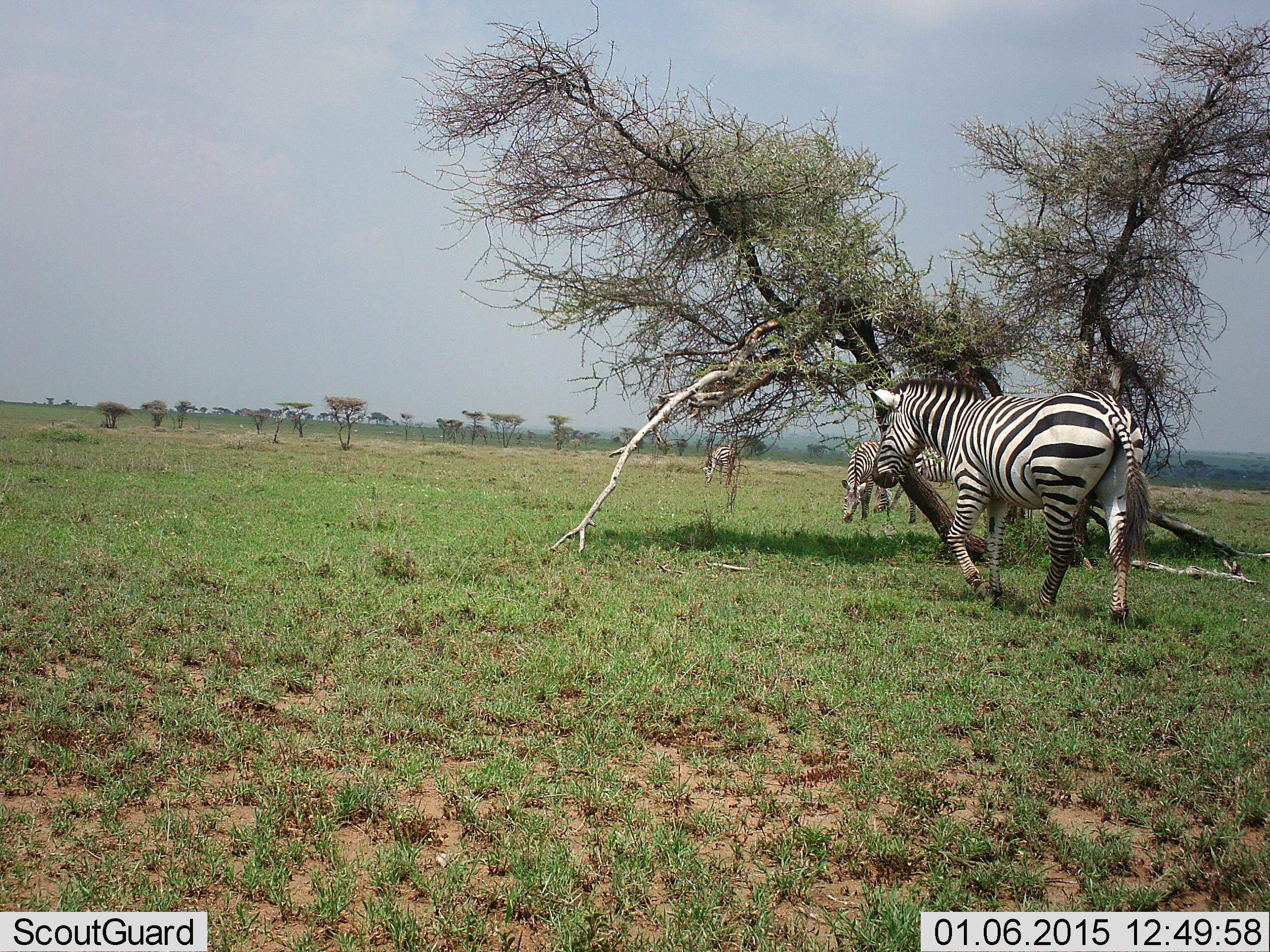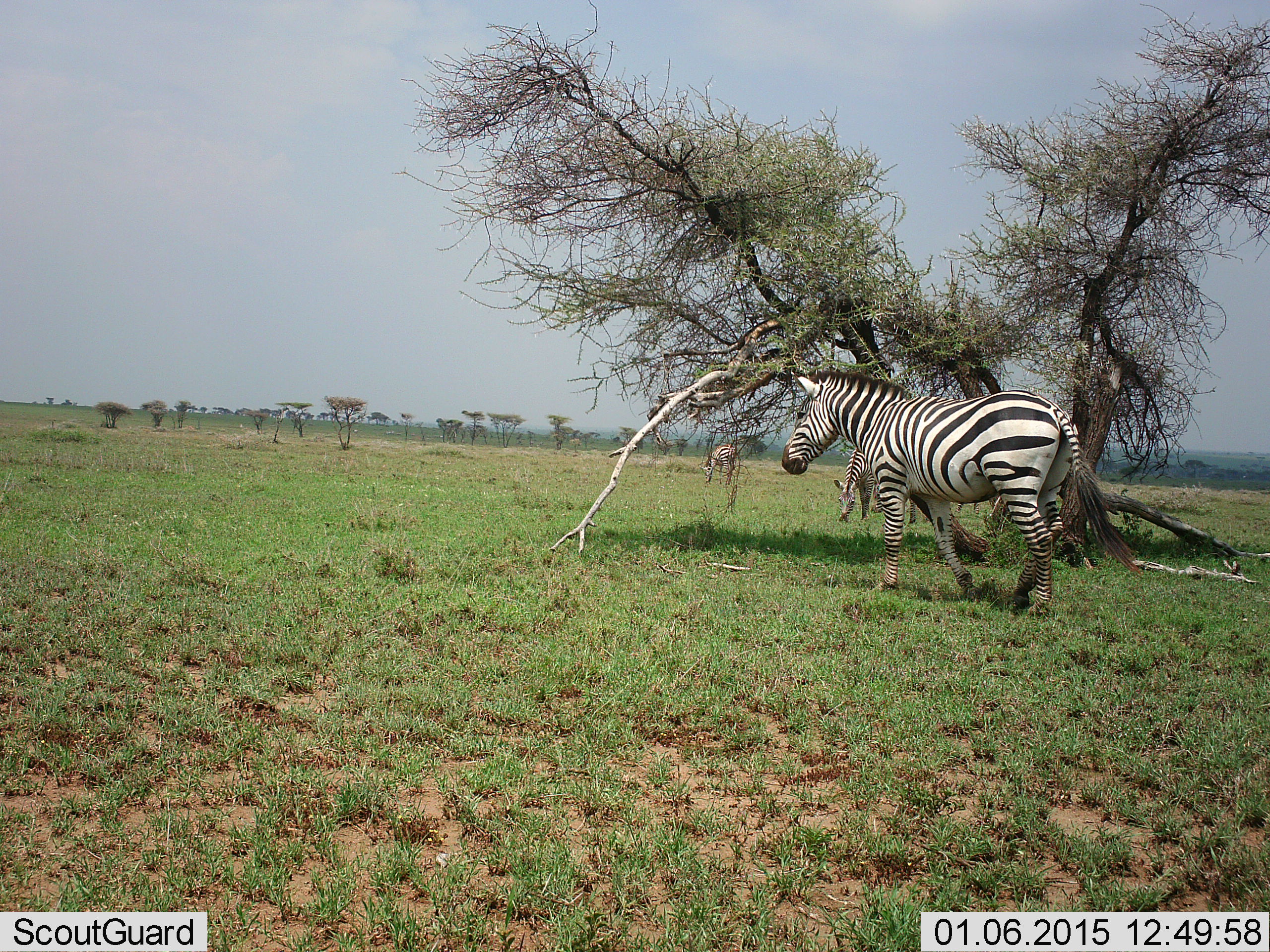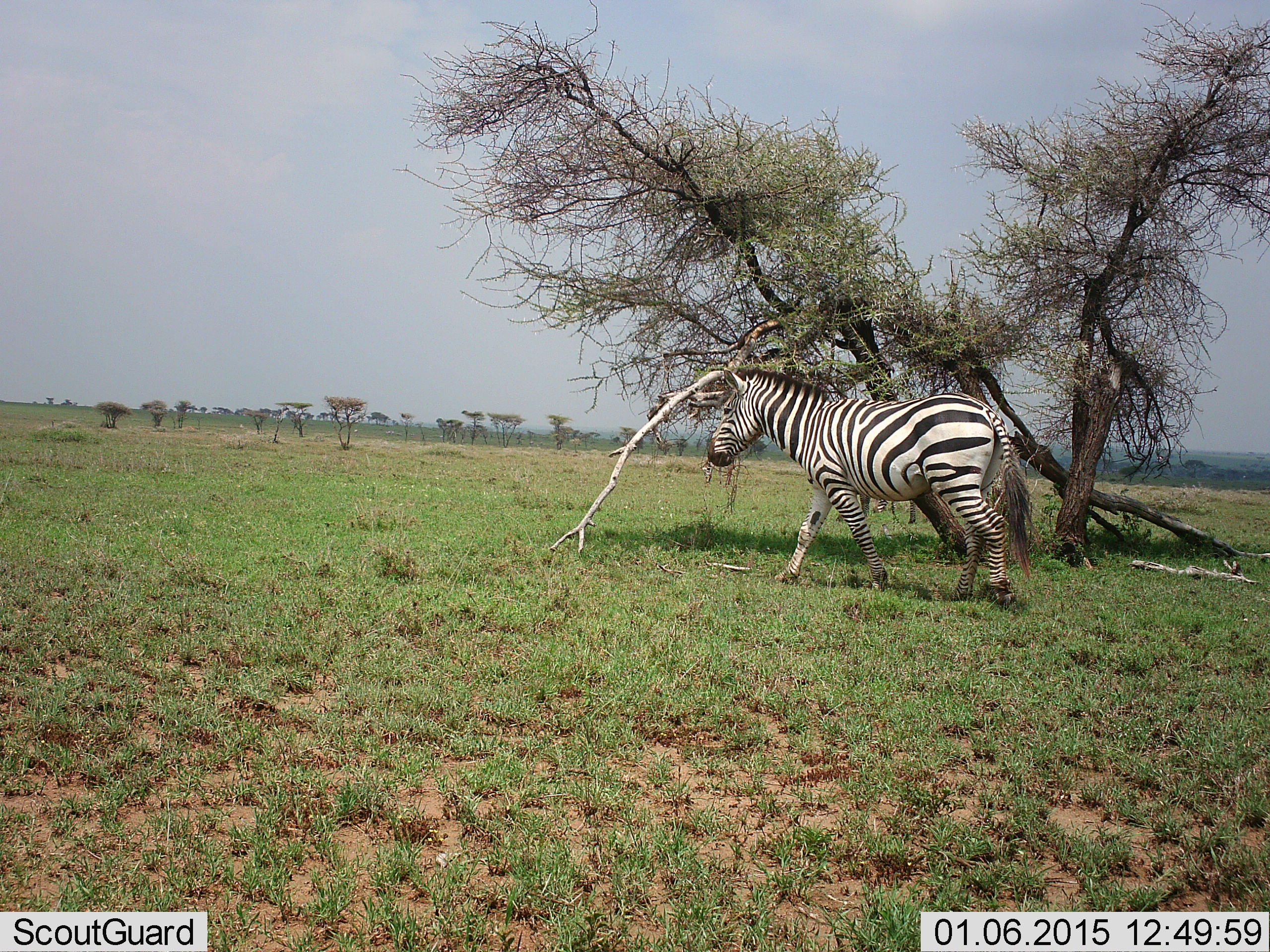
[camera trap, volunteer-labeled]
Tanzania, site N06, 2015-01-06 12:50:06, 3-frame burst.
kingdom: Animalia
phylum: Chordata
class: Mammalia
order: Perissodactyla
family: Equidae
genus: Equus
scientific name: Equus quagga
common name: plains zebra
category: zebra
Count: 3.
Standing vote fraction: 30%.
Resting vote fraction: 0%.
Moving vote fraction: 90%.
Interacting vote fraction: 0%.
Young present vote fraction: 0%.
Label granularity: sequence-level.